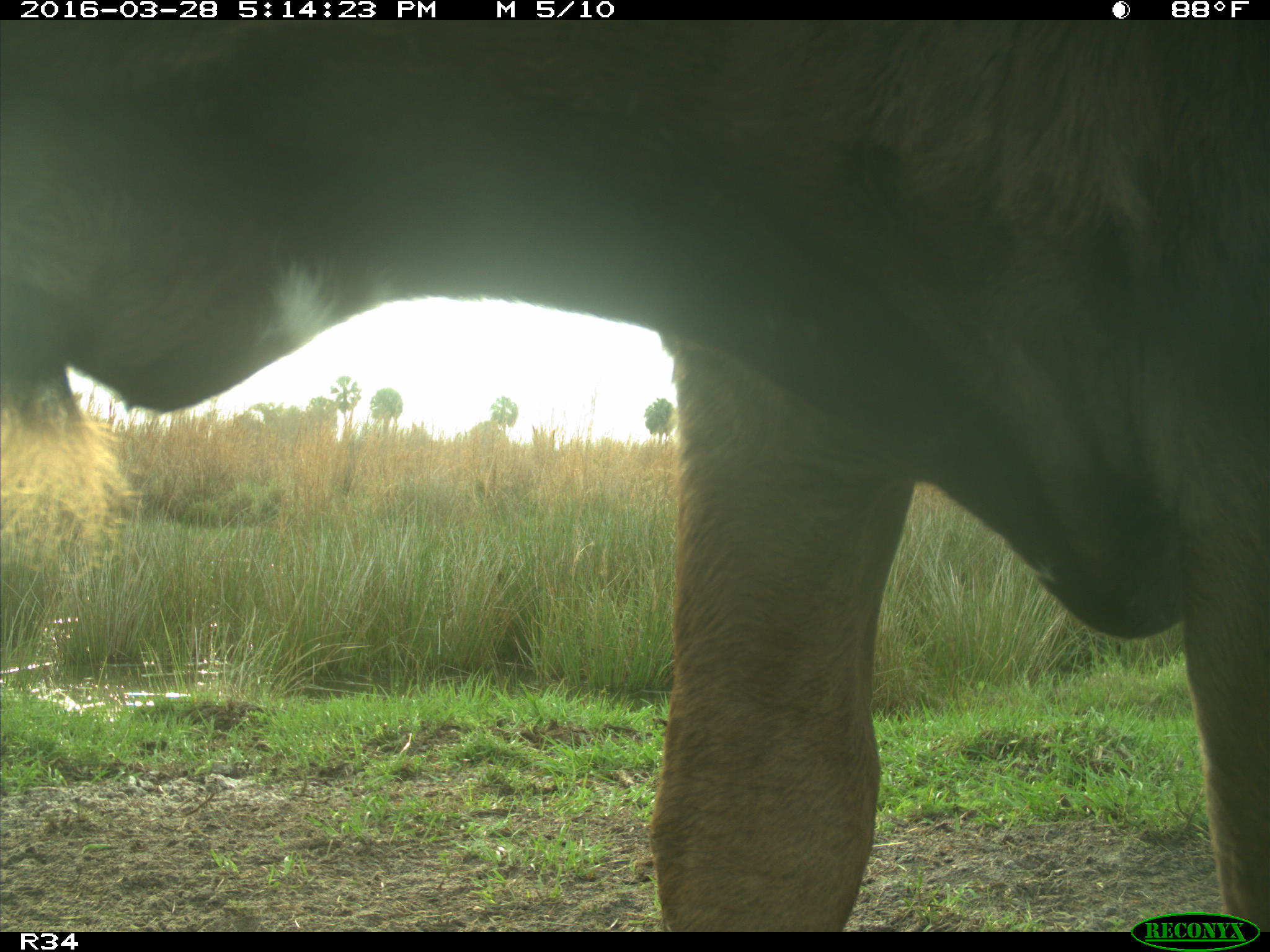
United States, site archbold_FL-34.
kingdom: Animalia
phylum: Chordata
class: Mammalia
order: Artiodactyla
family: Bovidae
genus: Bos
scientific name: Bos taurus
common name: domestic cow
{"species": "Bos taurus (domestic cow)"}